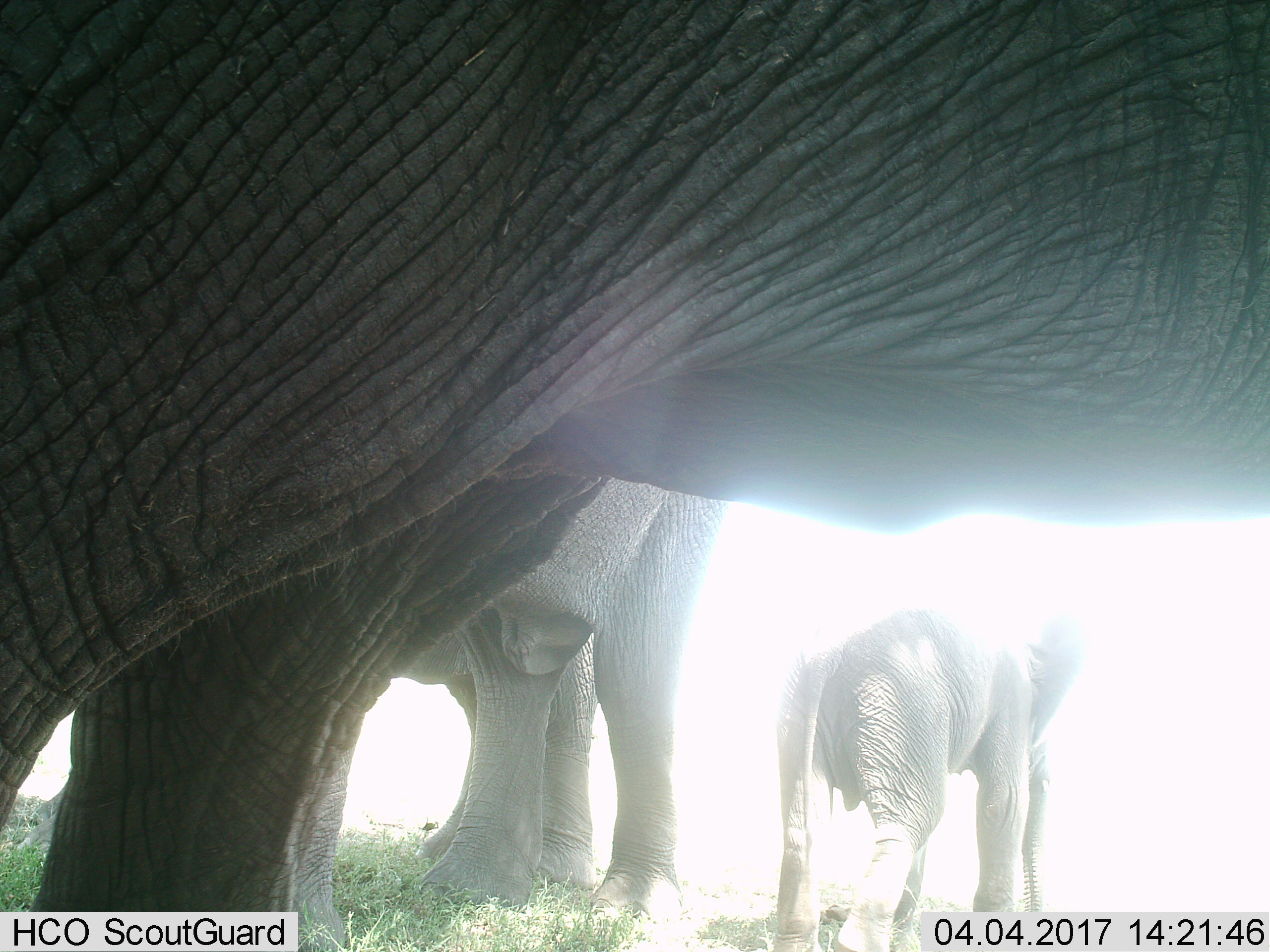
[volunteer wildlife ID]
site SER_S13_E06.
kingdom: Animalia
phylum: Chordata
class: Mammalia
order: Proboscidea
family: Elephantidae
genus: Loxodonta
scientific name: Loxodonta africana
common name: african bush elephant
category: elephant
Elephant (african bush elephant) (Loxodonta africana), count 4. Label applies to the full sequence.